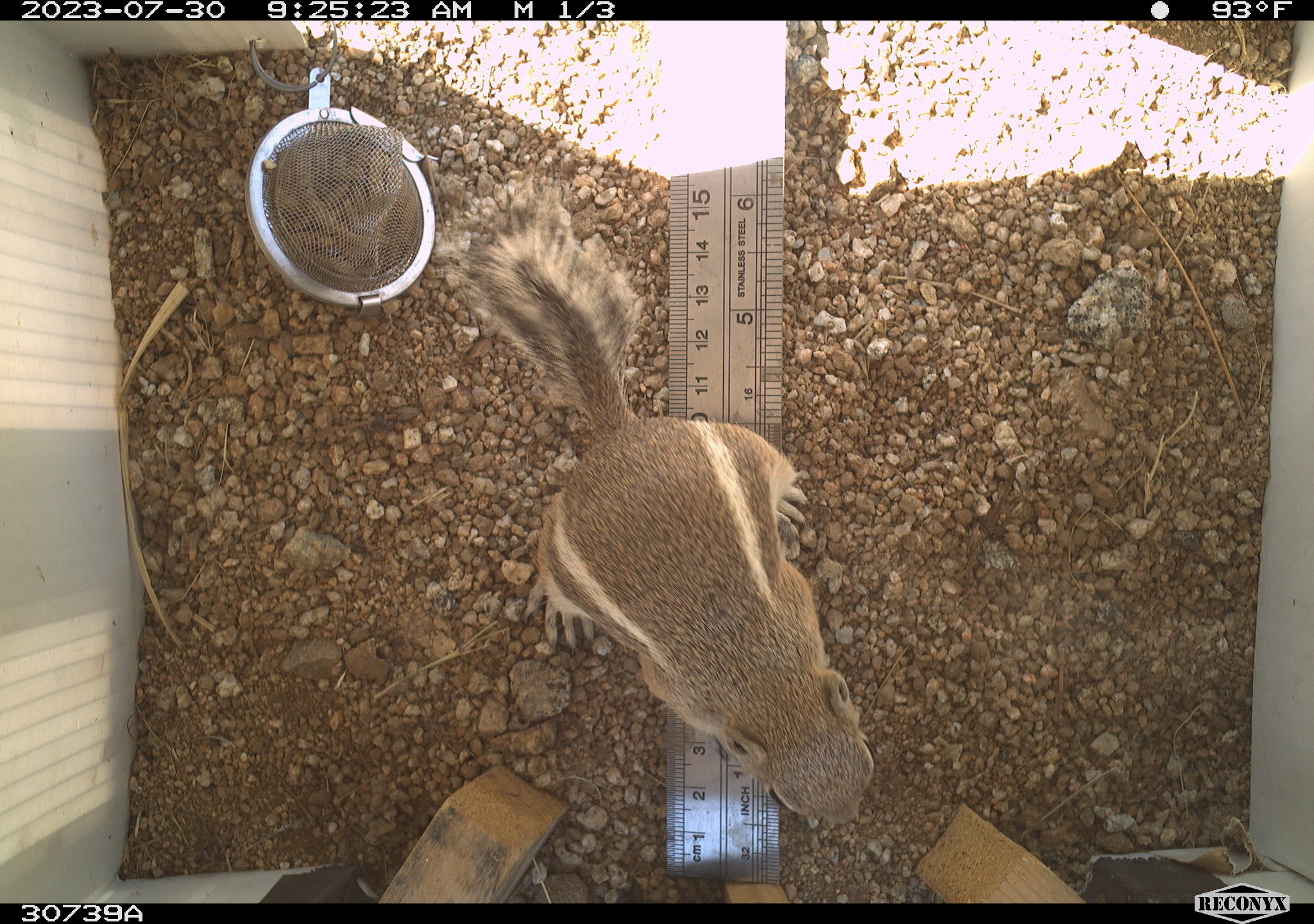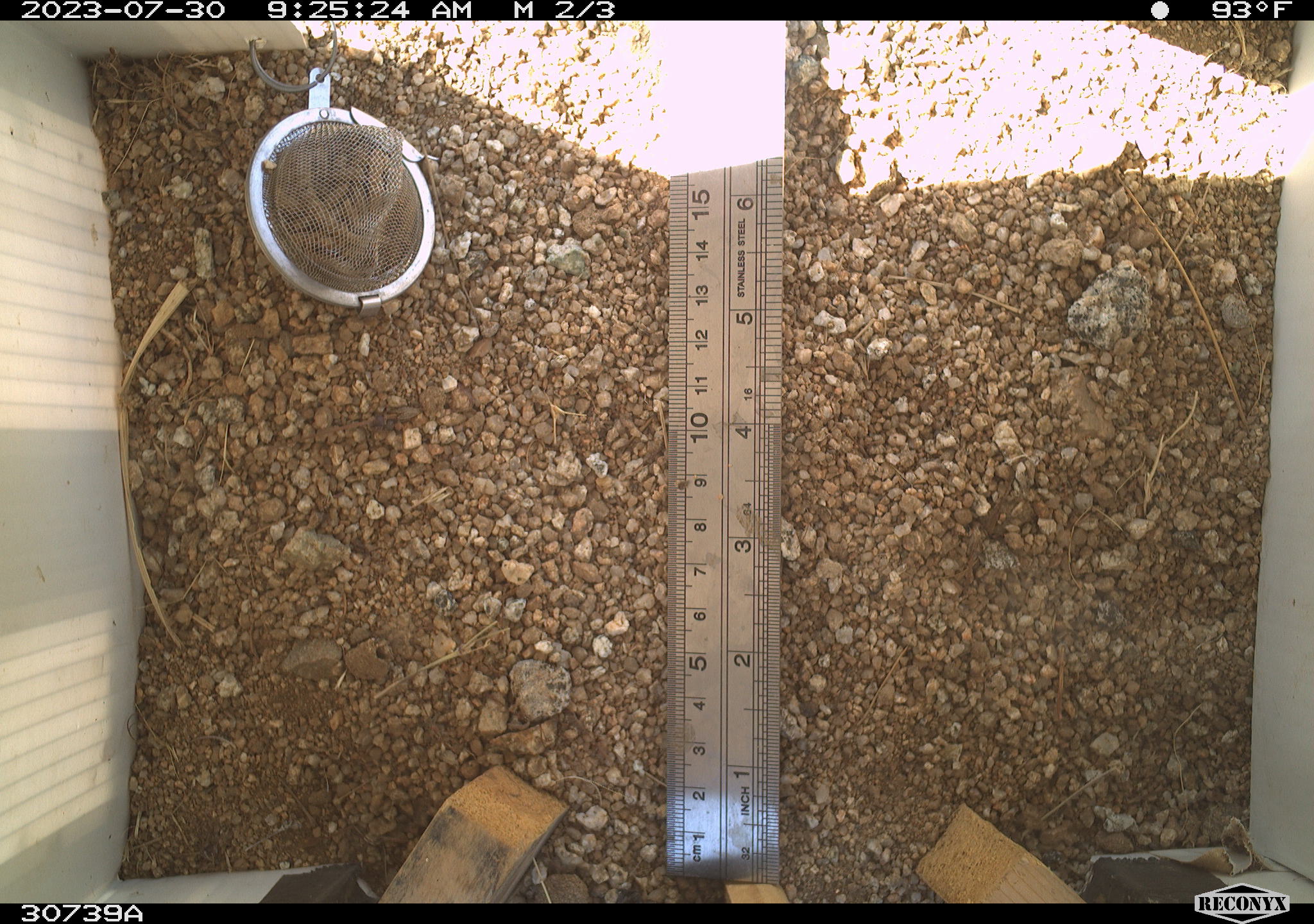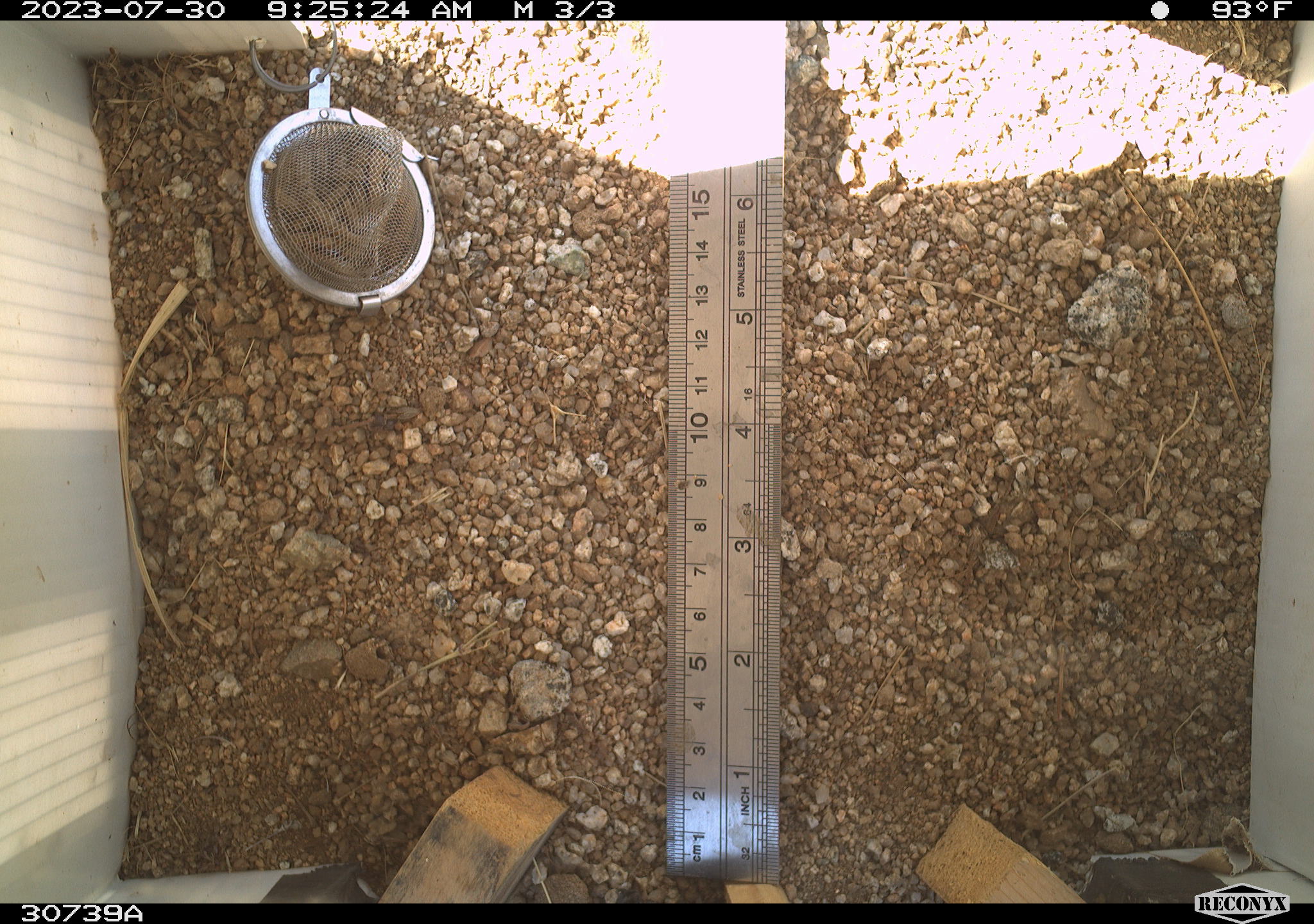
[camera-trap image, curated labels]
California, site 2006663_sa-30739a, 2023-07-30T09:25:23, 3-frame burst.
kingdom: Animalia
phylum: Chordata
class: Mammalia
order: Rodentia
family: Sciuridae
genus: Ammospermophilus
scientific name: Ammospermophilus leucurus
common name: white-tailed antelope squirrel